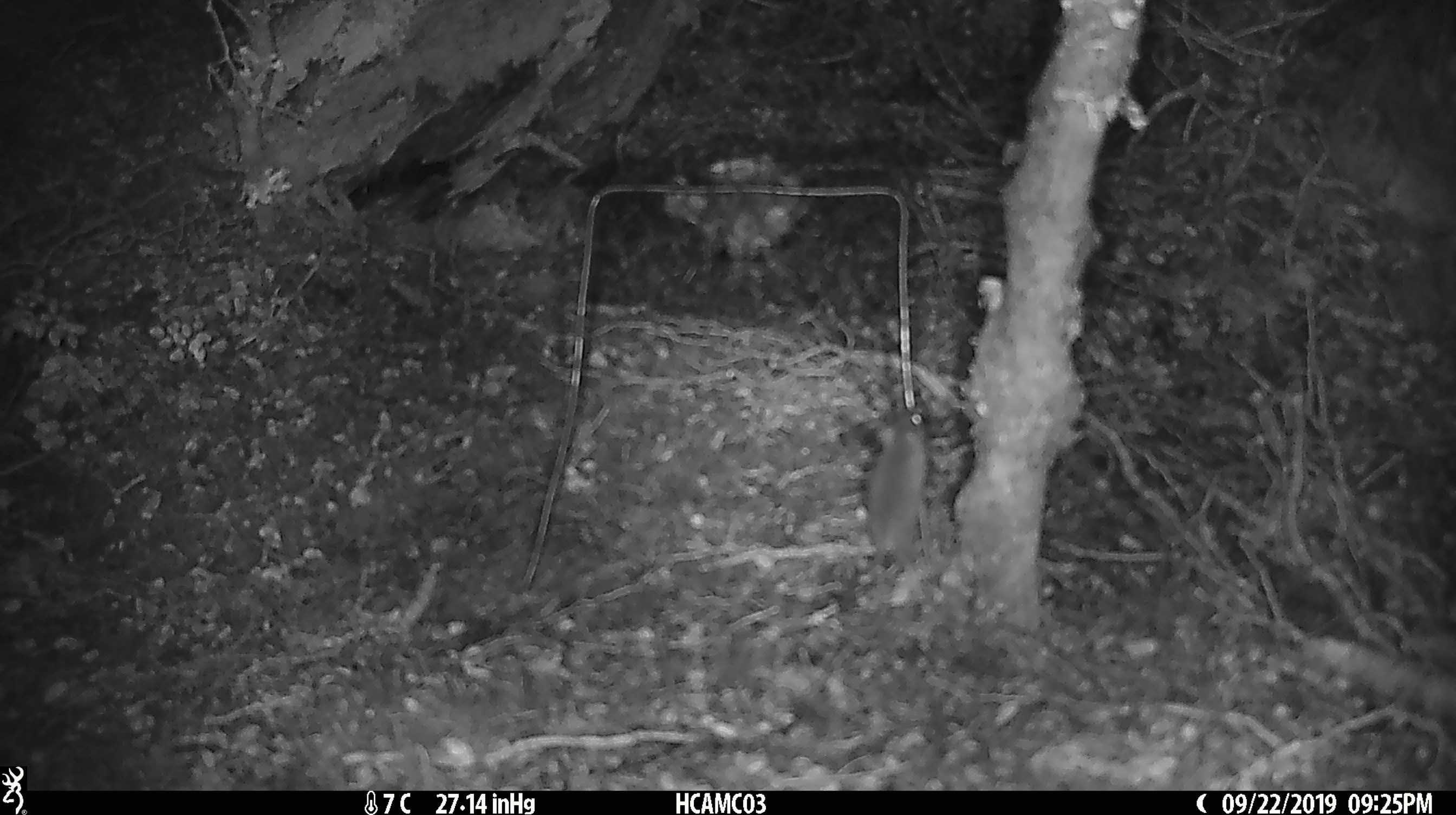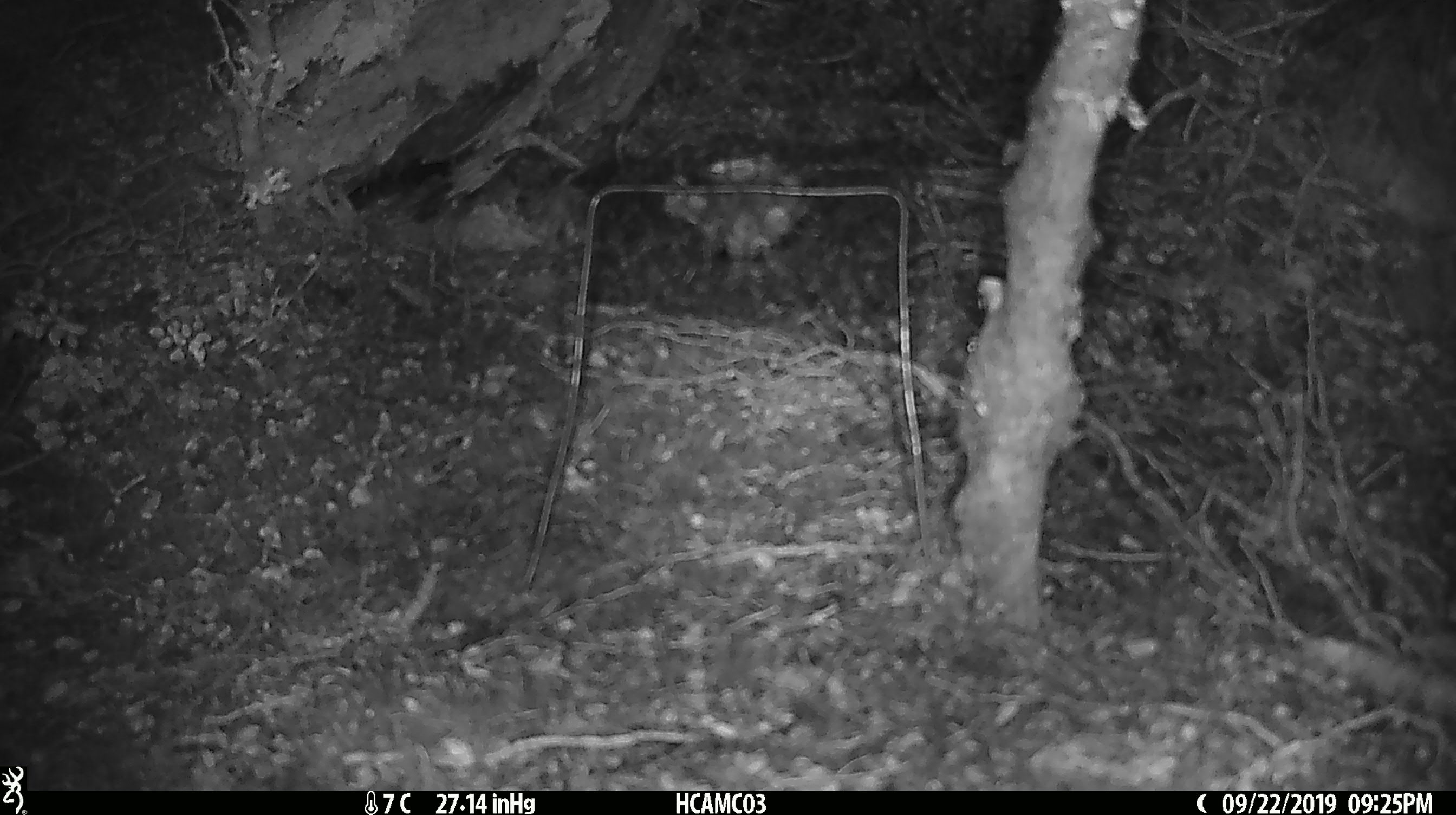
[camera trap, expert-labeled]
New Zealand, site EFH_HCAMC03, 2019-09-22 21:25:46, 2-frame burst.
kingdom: Animalia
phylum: Chordata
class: Mammalia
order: Rodentia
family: Muridae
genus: Mus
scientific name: Mus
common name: mouse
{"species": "mouse (Mus)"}